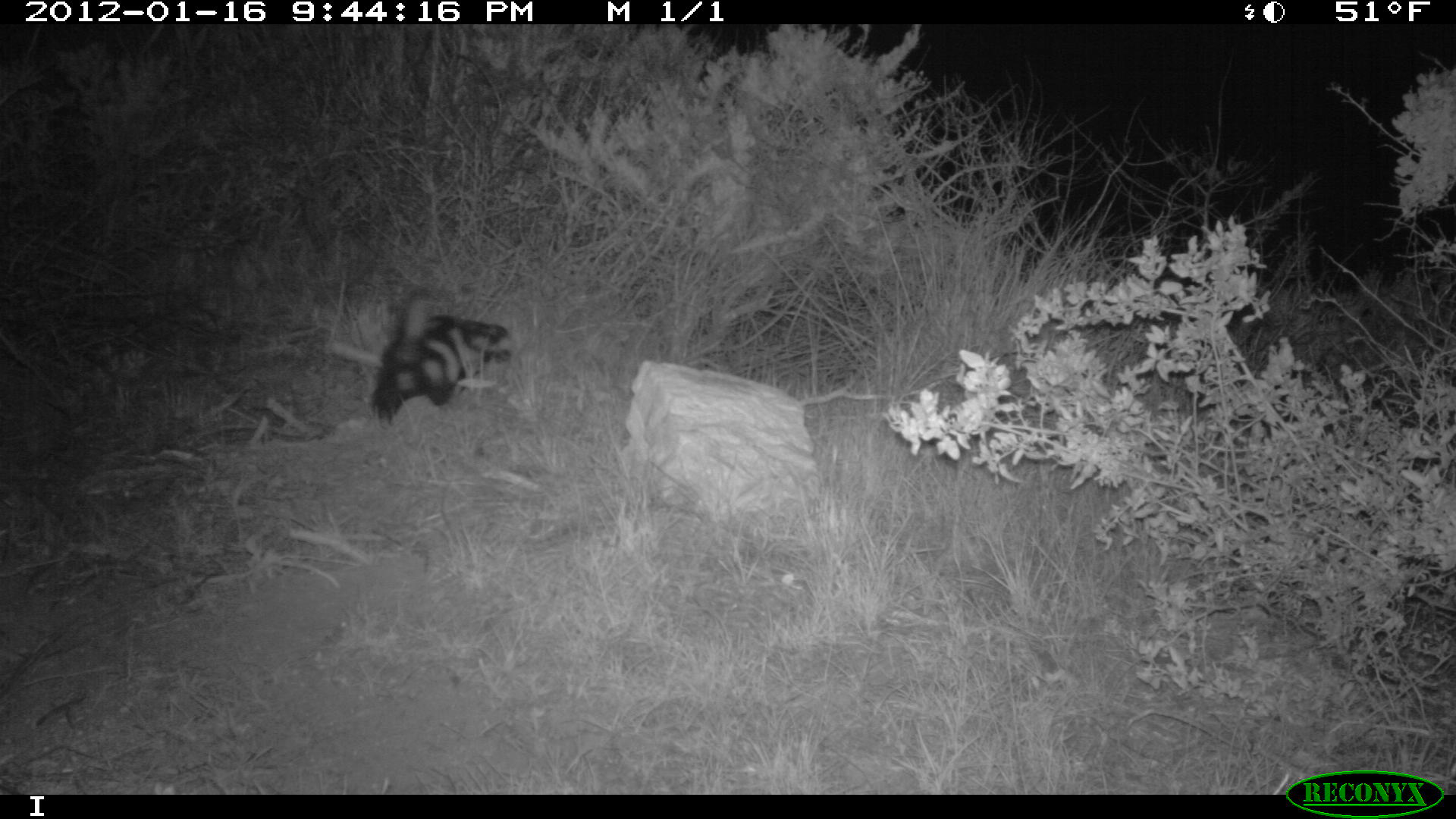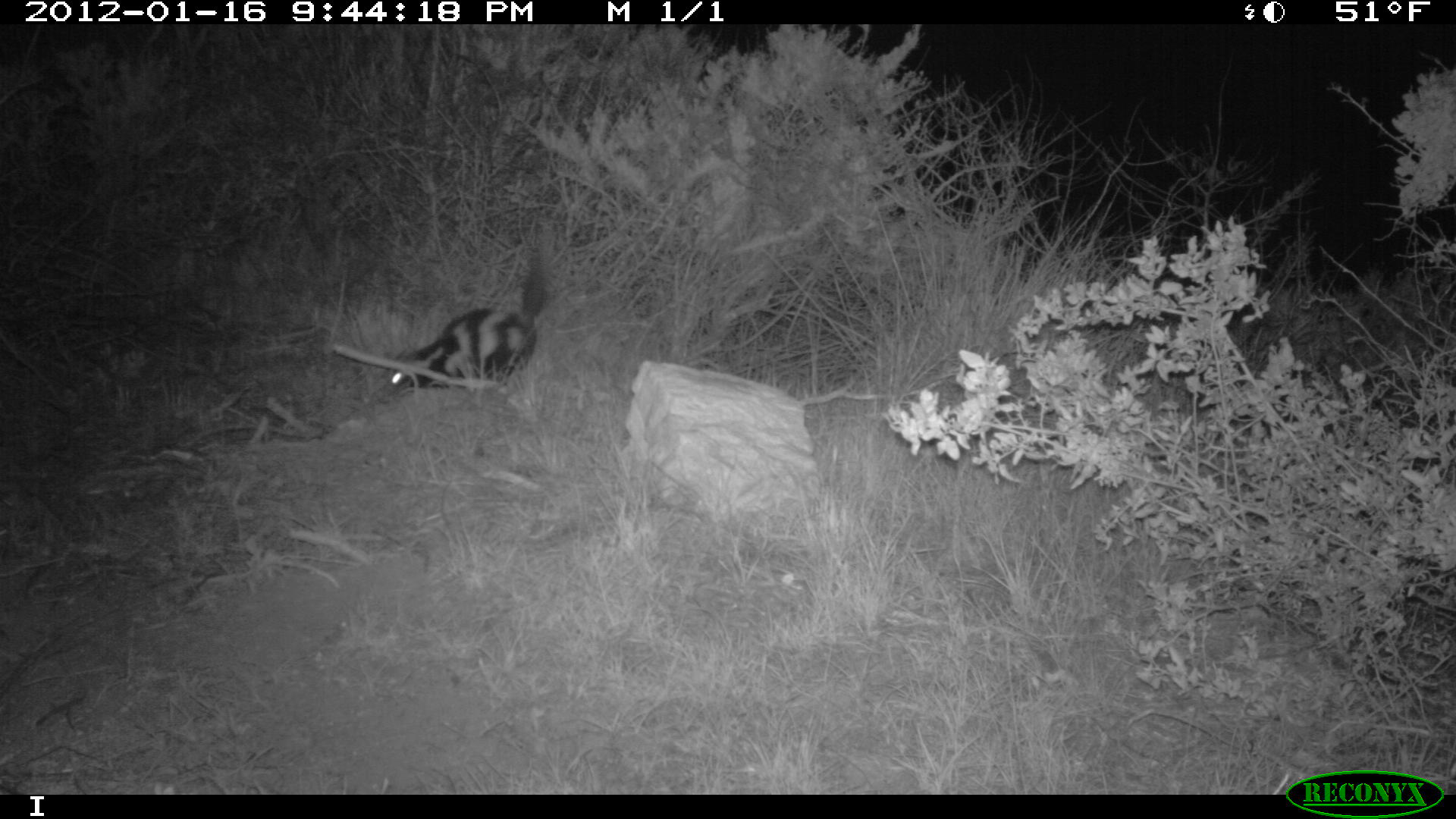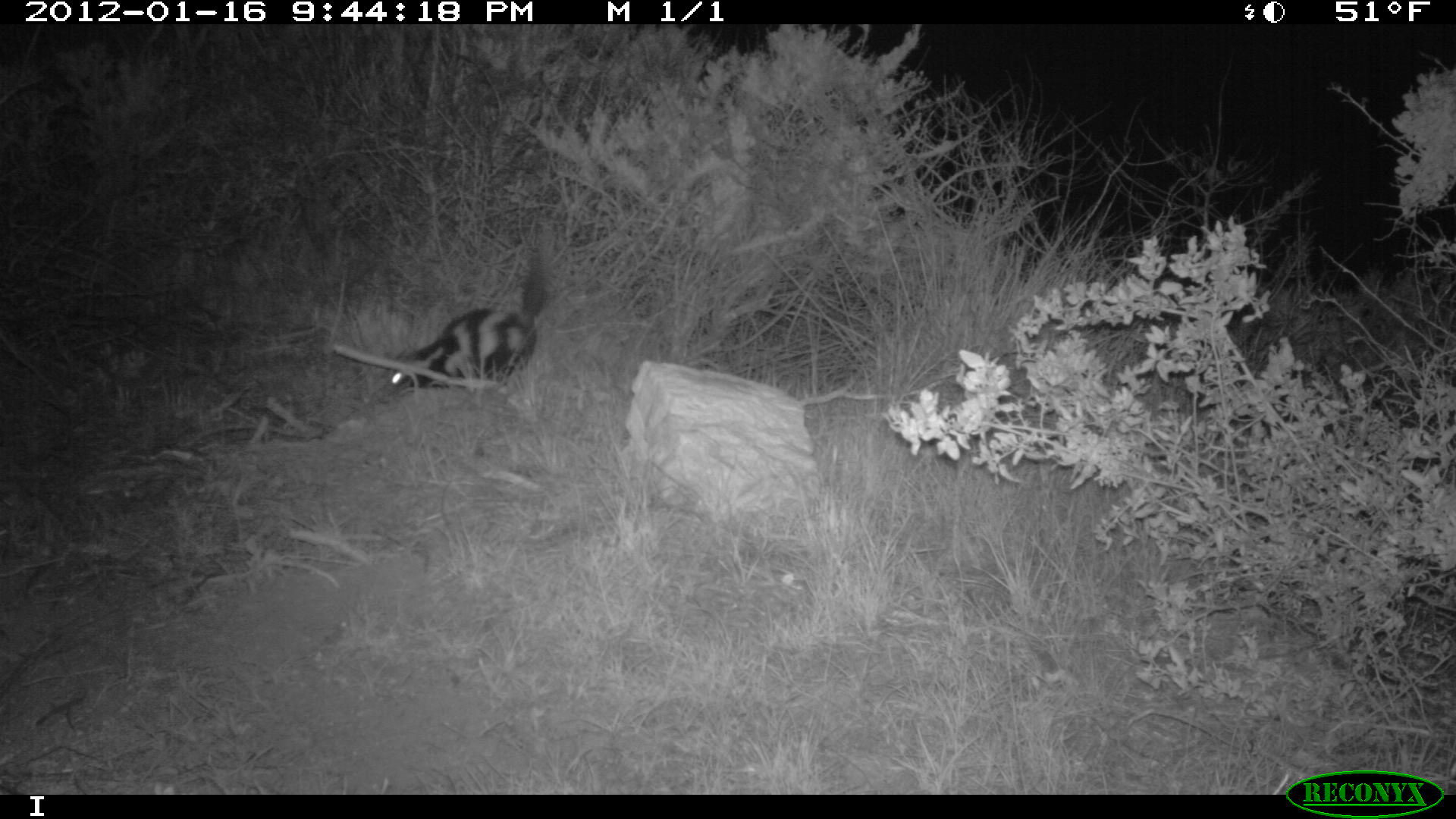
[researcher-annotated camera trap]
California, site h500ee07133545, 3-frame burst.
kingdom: Animalia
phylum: Chordata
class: Mammalia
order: Carnivora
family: Mephitidae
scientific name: Mephitidae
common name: skunk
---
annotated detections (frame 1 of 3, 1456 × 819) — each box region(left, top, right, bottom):
skunk: region(370, 288, 513, 425)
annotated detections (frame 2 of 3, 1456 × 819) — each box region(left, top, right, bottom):
skunk: region(388, 246, 544, 391)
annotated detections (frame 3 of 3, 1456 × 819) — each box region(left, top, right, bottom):
skunk: region(387, 231, 554, 389)